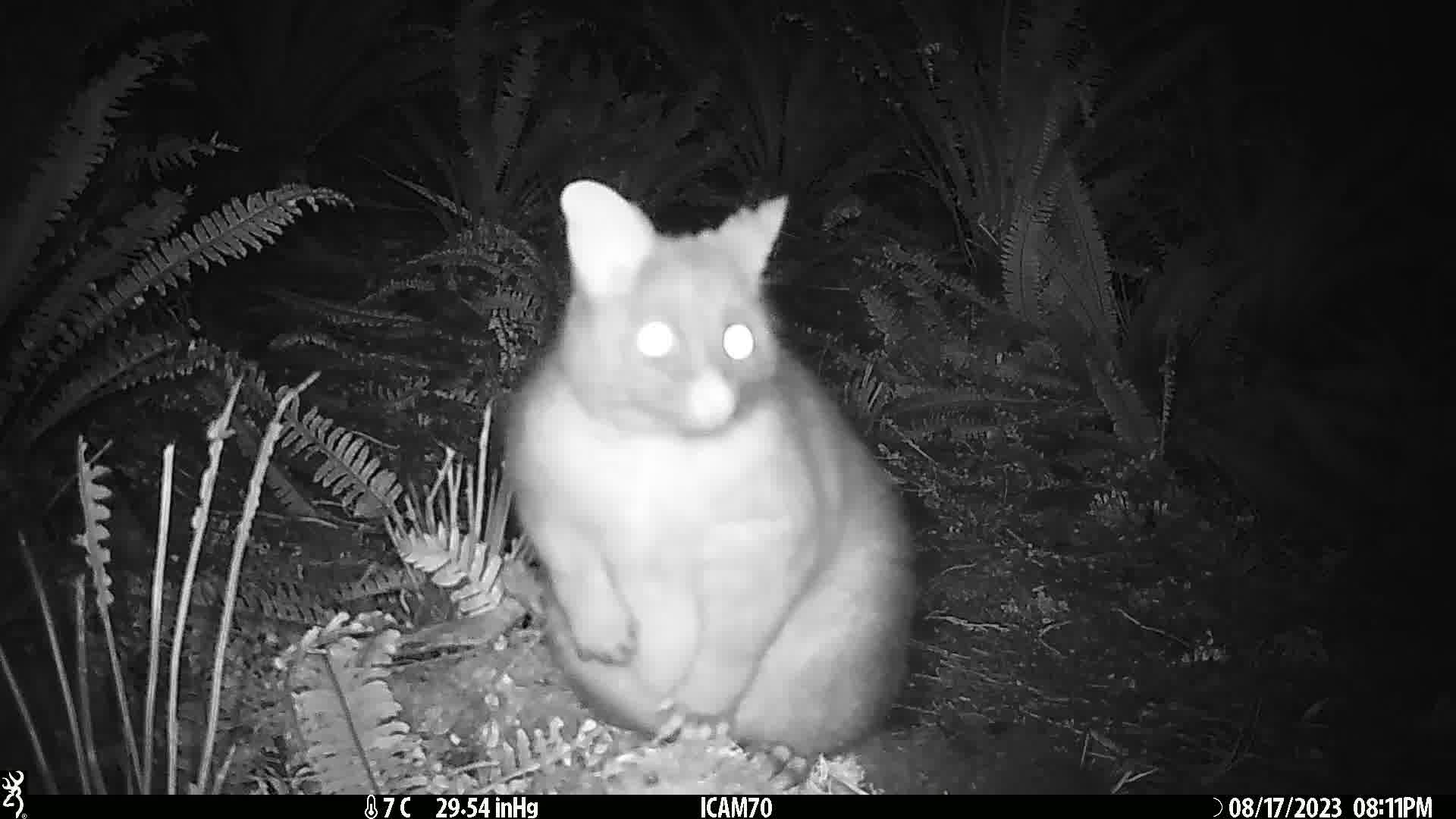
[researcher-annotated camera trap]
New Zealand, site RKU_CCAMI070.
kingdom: Animalia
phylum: Chordata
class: Mammalia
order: Diprotodontia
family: Phalangeridae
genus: Trichosurus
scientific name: Trichosurus vulpecula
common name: common brushtail possum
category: possum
Possum (common brushtail possum) (Trichosurus vulpecula).